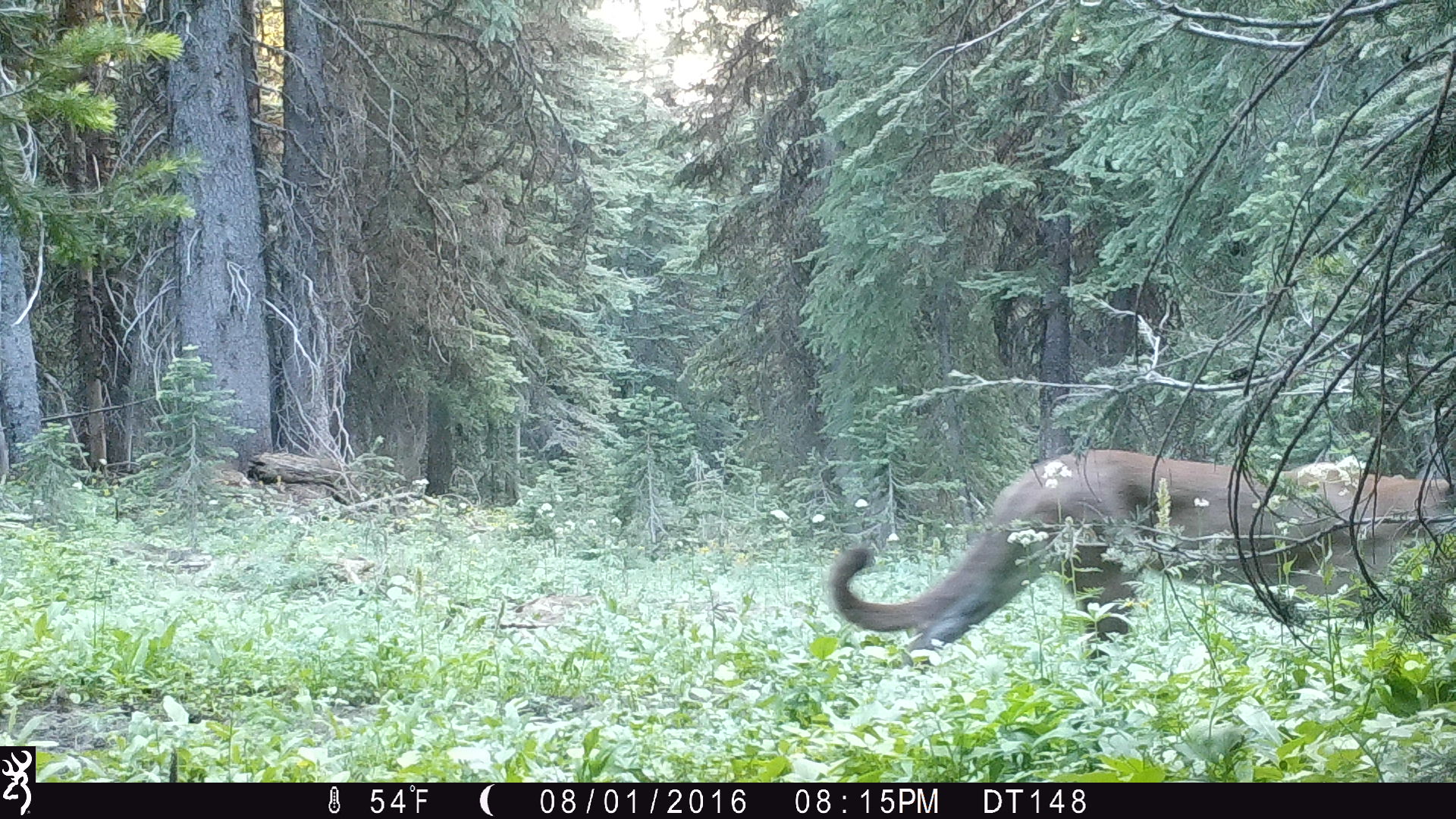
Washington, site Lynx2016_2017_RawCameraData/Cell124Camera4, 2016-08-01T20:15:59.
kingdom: Animalia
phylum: Chordata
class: Mammalia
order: Carnivora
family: Felidae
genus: Puma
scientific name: Puma concolor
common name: mountain lion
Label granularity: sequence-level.